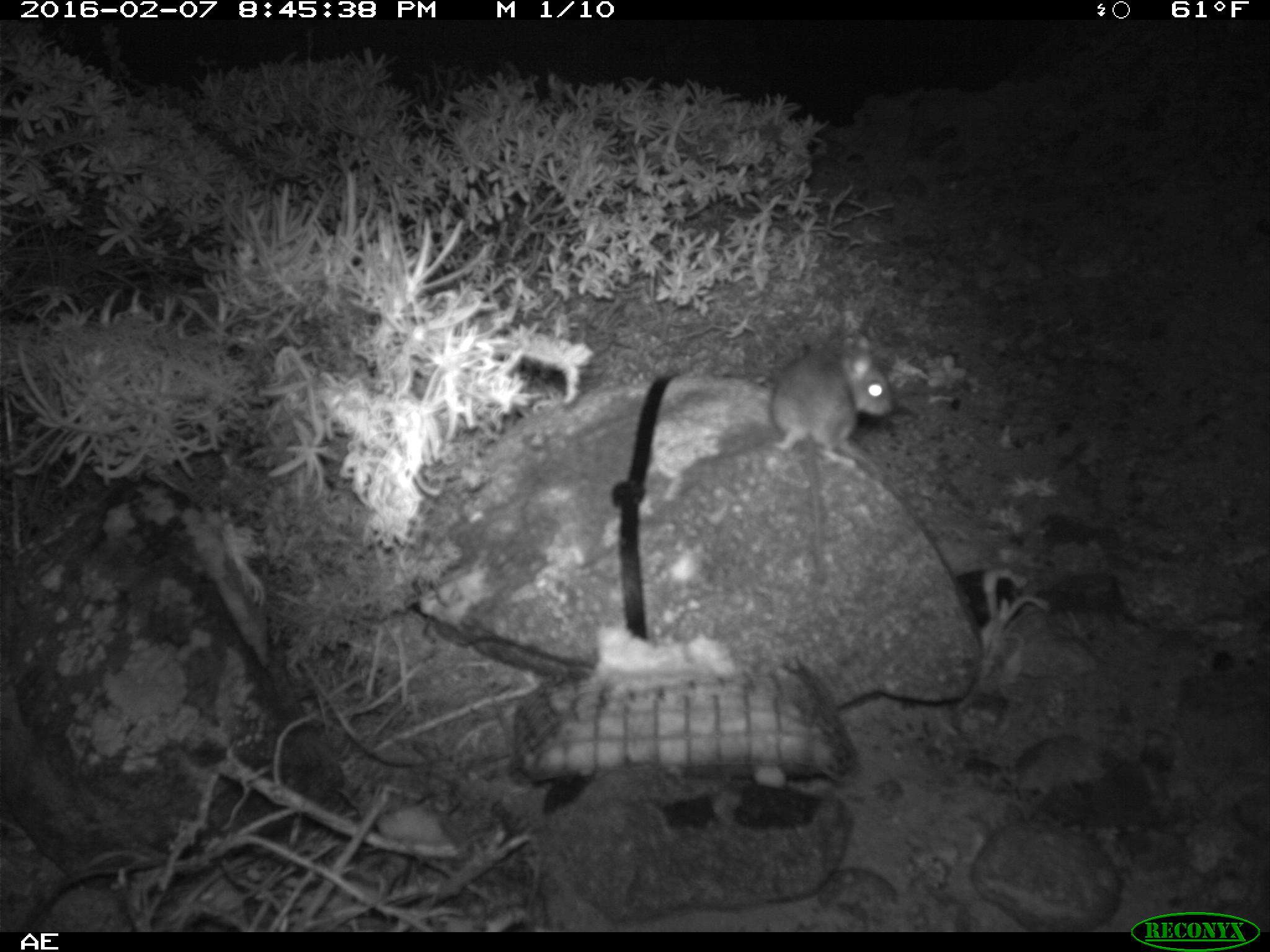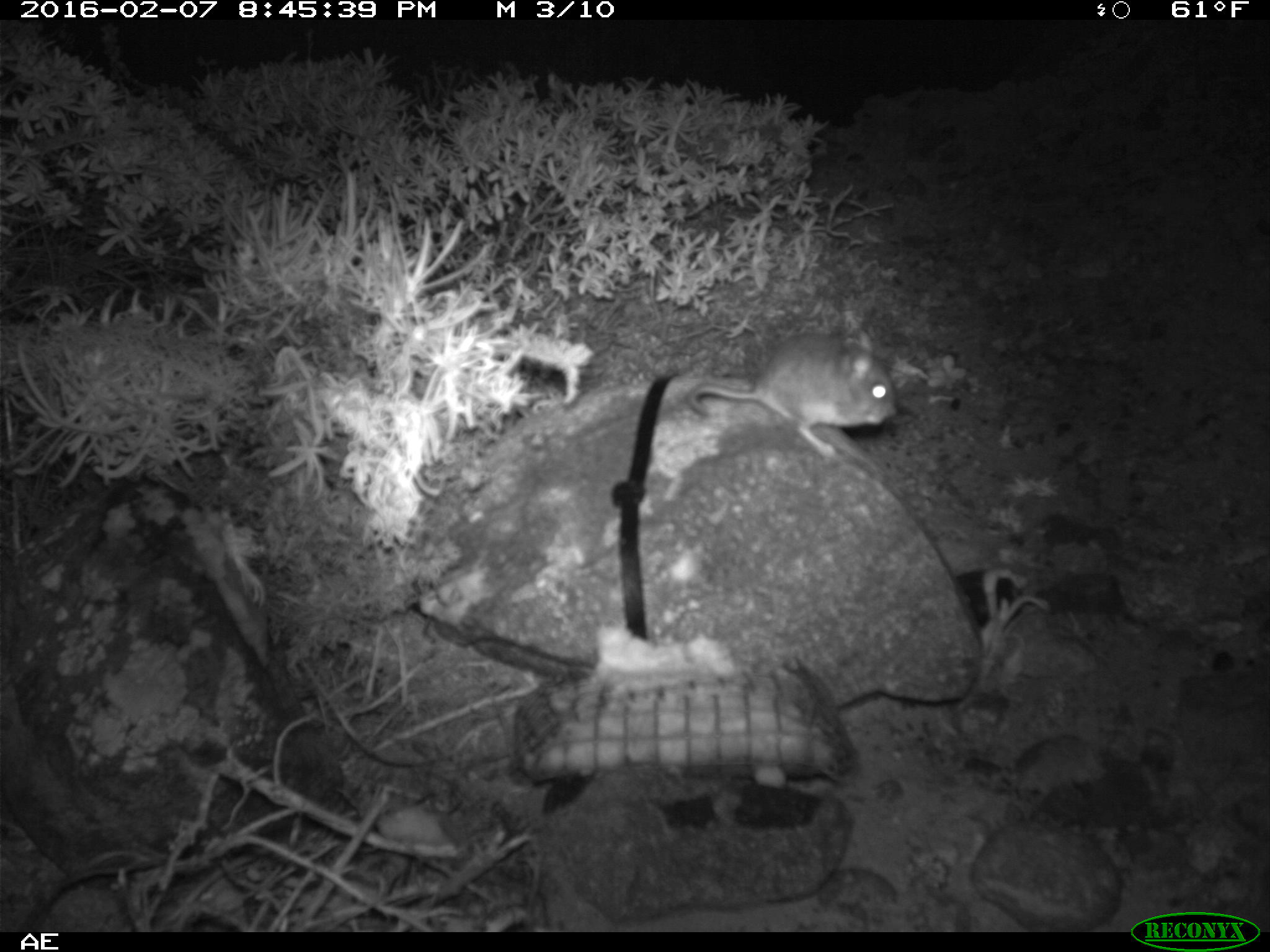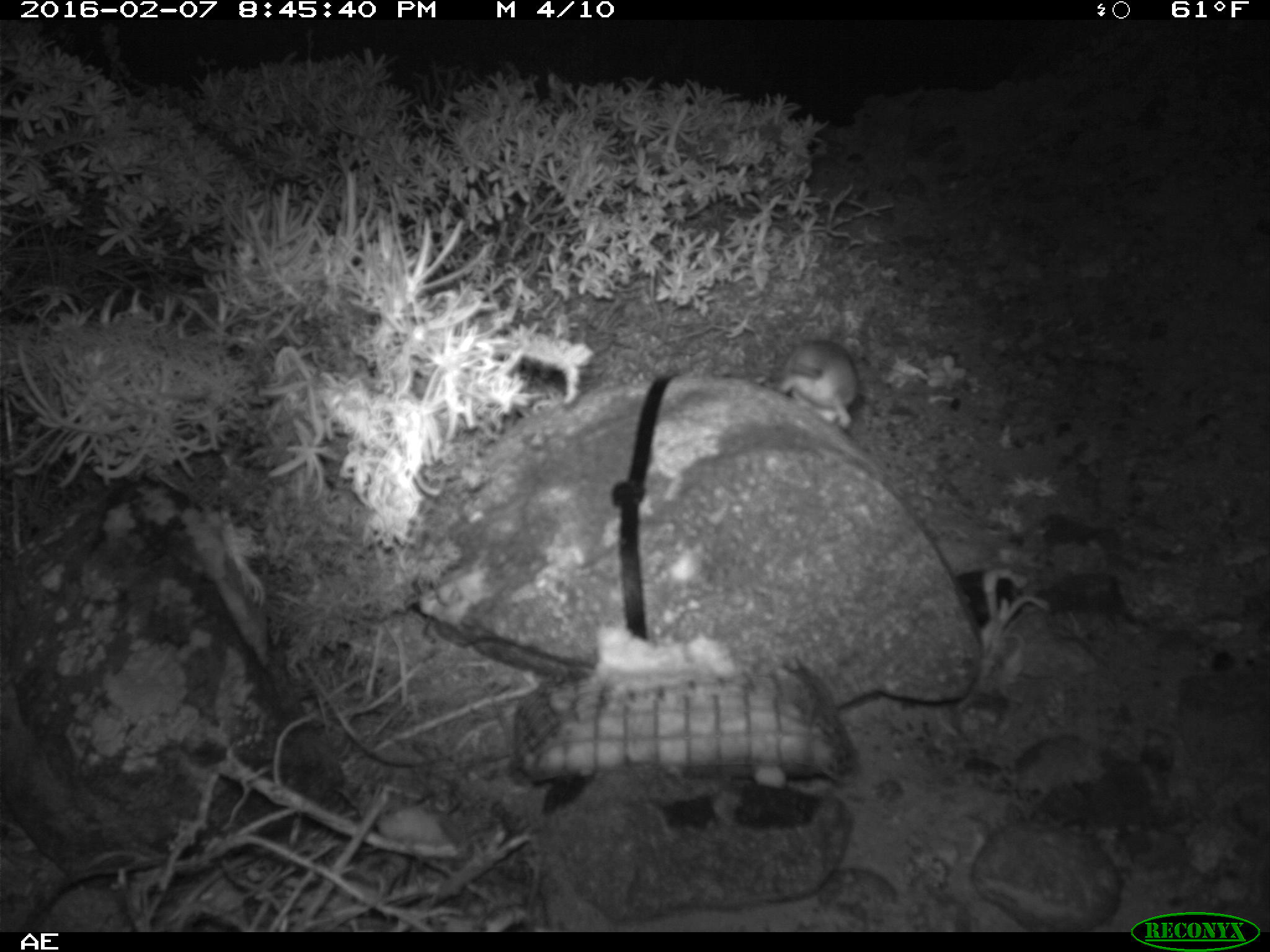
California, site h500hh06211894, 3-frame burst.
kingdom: Animalia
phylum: Chordata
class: Mammalia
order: Rodentia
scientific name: Rodentia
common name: rodent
Rodent (Rodentia).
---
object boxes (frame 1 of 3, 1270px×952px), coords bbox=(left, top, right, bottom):
rodent: bbox=(771, 335, 893, 582)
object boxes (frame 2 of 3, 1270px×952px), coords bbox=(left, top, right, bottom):
rodent: bbox=(686, 330, 899, 456)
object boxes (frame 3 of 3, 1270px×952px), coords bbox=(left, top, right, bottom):
rodent: bbox=(774, 339, 856, 430)